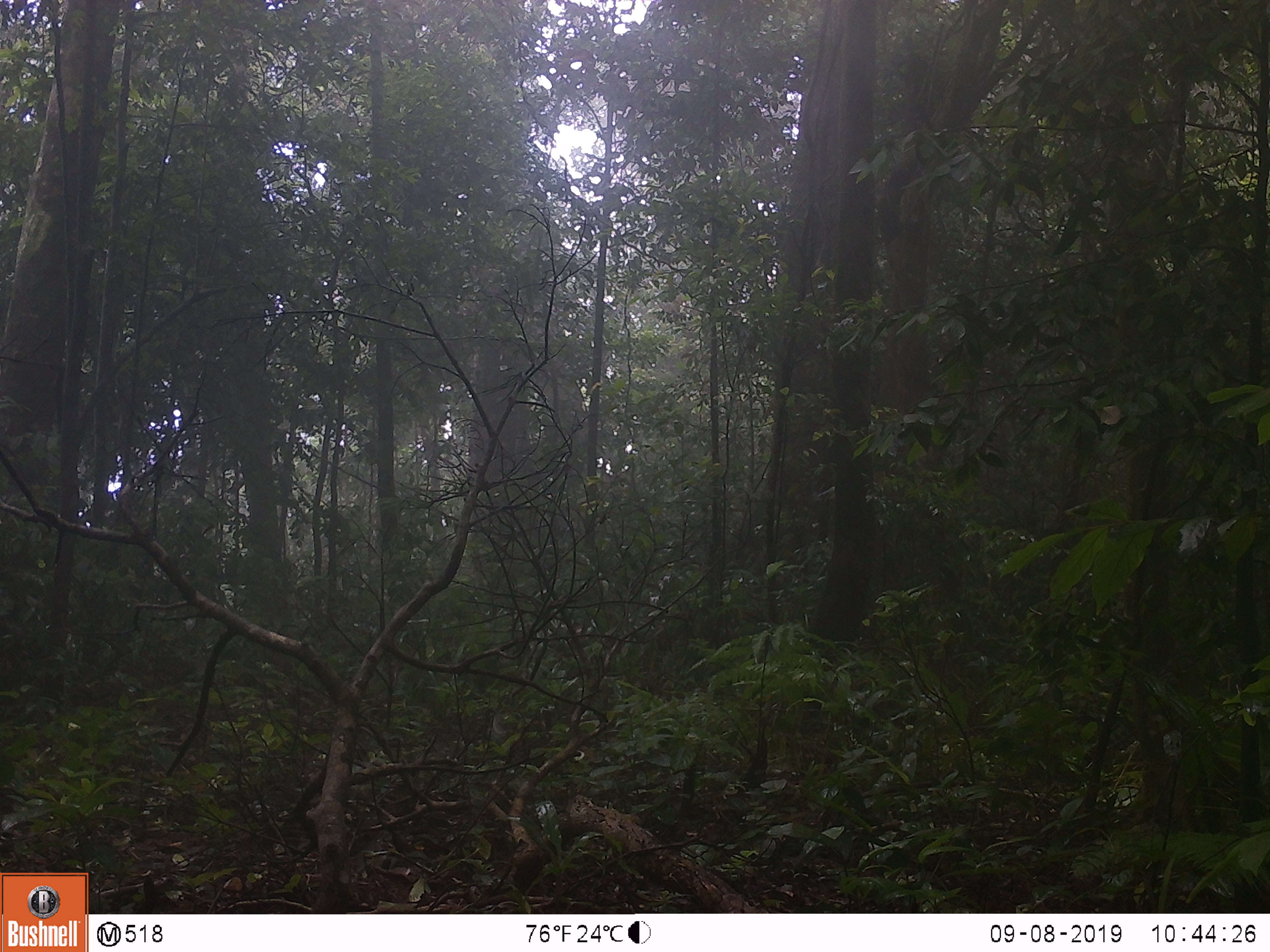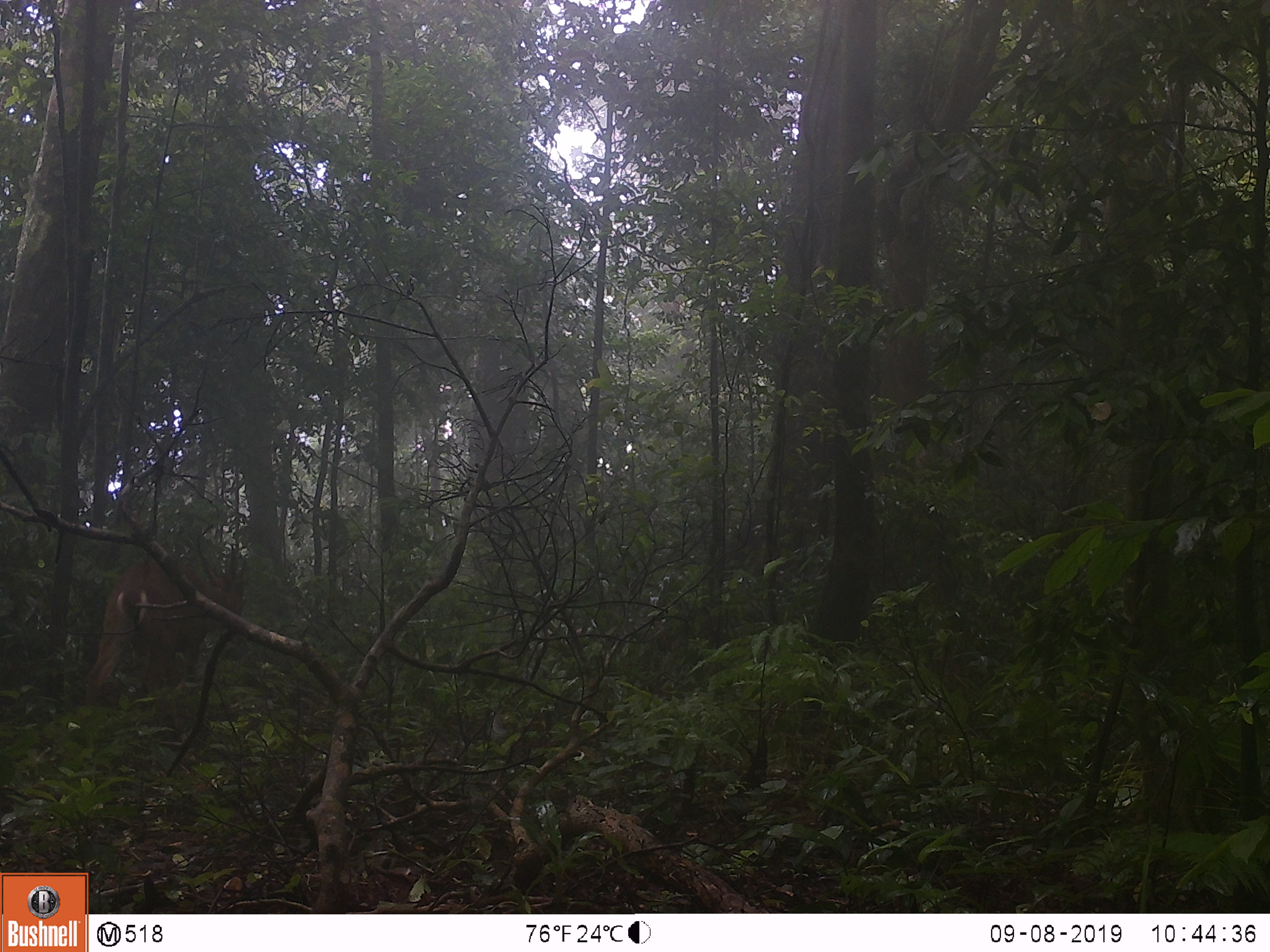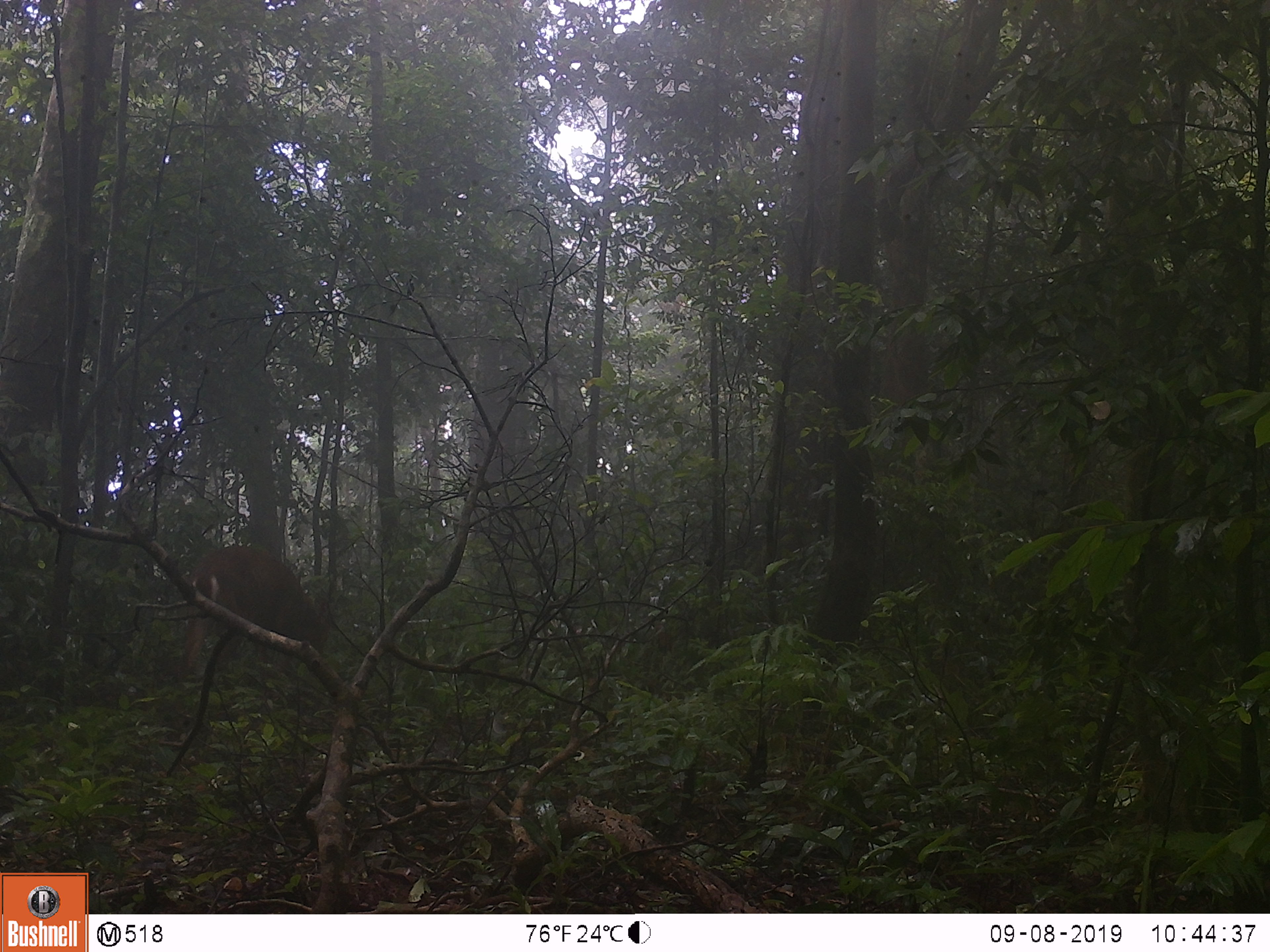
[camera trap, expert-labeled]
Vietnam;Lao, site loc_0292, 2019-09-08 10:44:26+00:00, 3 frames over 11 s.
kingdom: Animalia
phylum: Chordata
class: Mammalia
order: Artiodactyla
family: Cervidae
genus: Muntiacus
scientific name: Muntiacus vuquangensis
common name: large-antlered muntjac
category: large antlered muntjac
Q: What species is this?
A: Large antlered muntjac (large-antlered muntjac) (Muntiacus vuquangensis).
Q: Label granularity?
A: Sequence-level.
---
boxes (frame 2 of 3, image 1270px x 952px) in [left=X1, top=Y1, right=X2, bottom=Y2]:
large antlered muntjac: [left=83, top=535, right=248, bottom=706]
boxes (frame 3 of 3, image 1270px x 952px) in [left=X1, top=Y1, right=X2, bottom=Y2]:
large antlered muntjac: [left=178, top=546, right=337, bottom=694]